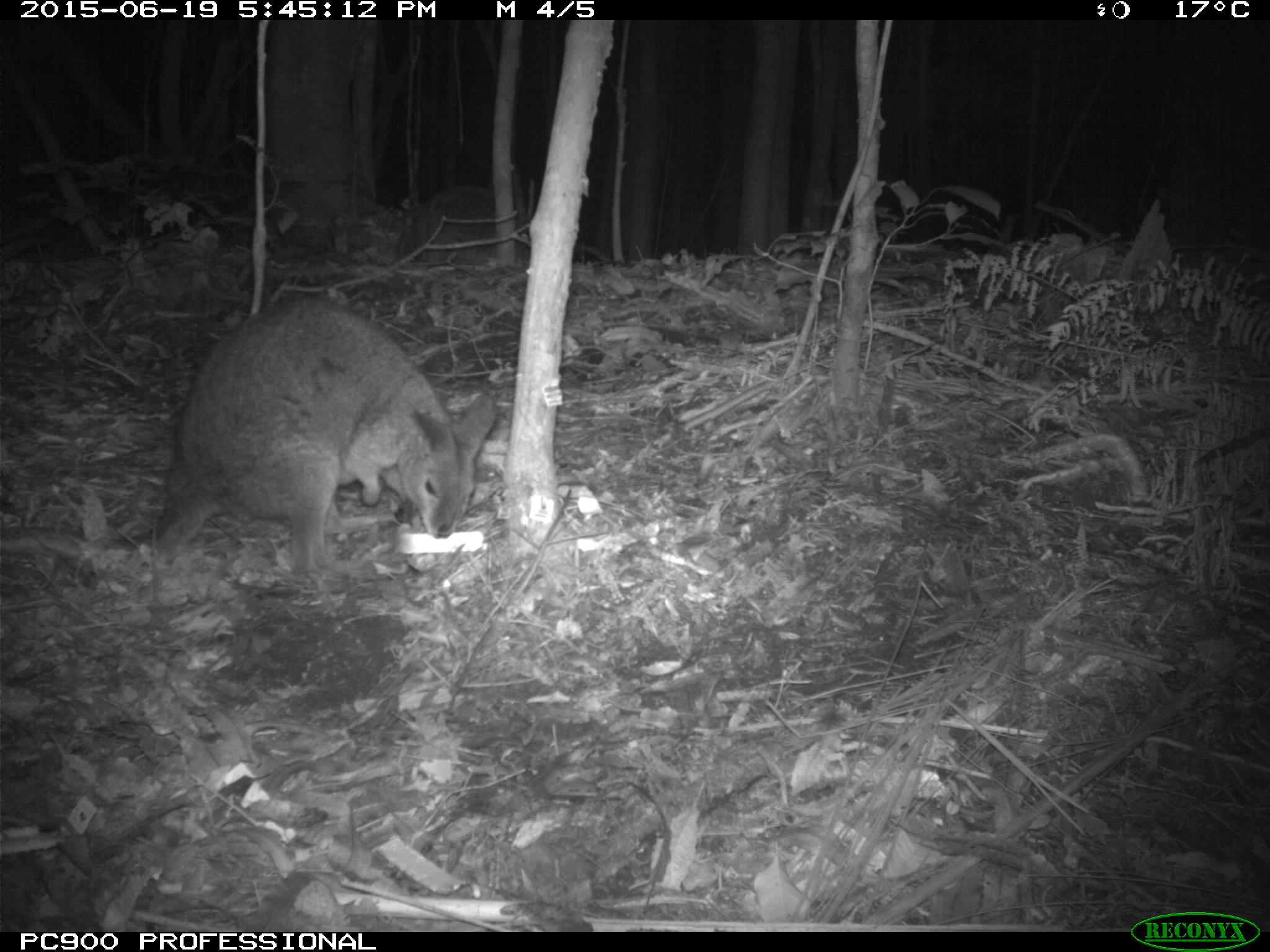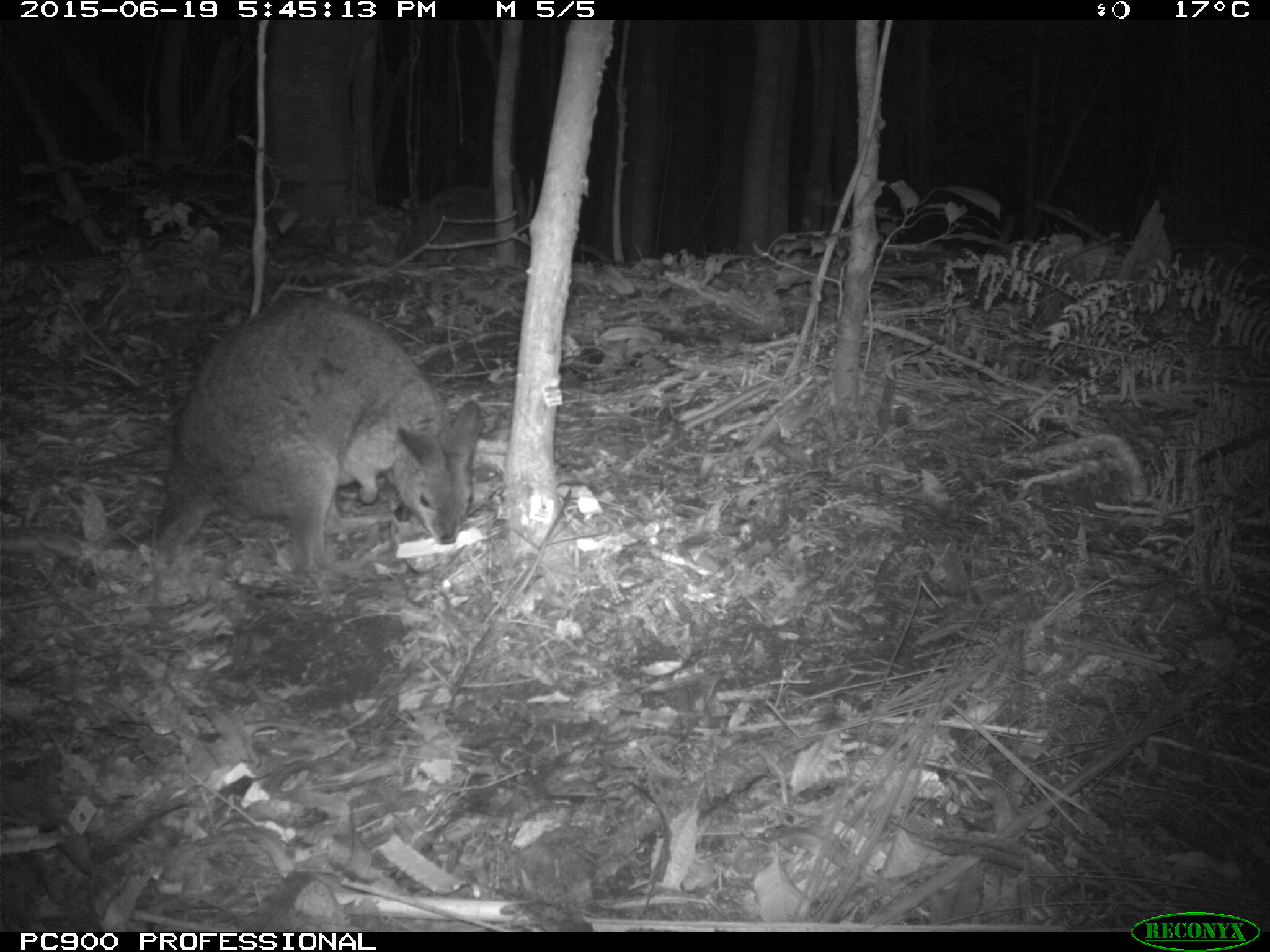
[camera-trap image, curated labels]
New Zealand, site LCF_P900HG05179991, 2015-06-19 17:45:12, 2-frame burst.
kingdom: Animalia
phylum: Chordata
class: Mammalia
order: Diprotodontia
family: Macropodidae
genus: Notamacropus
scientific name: Notamacropus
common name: wallaby